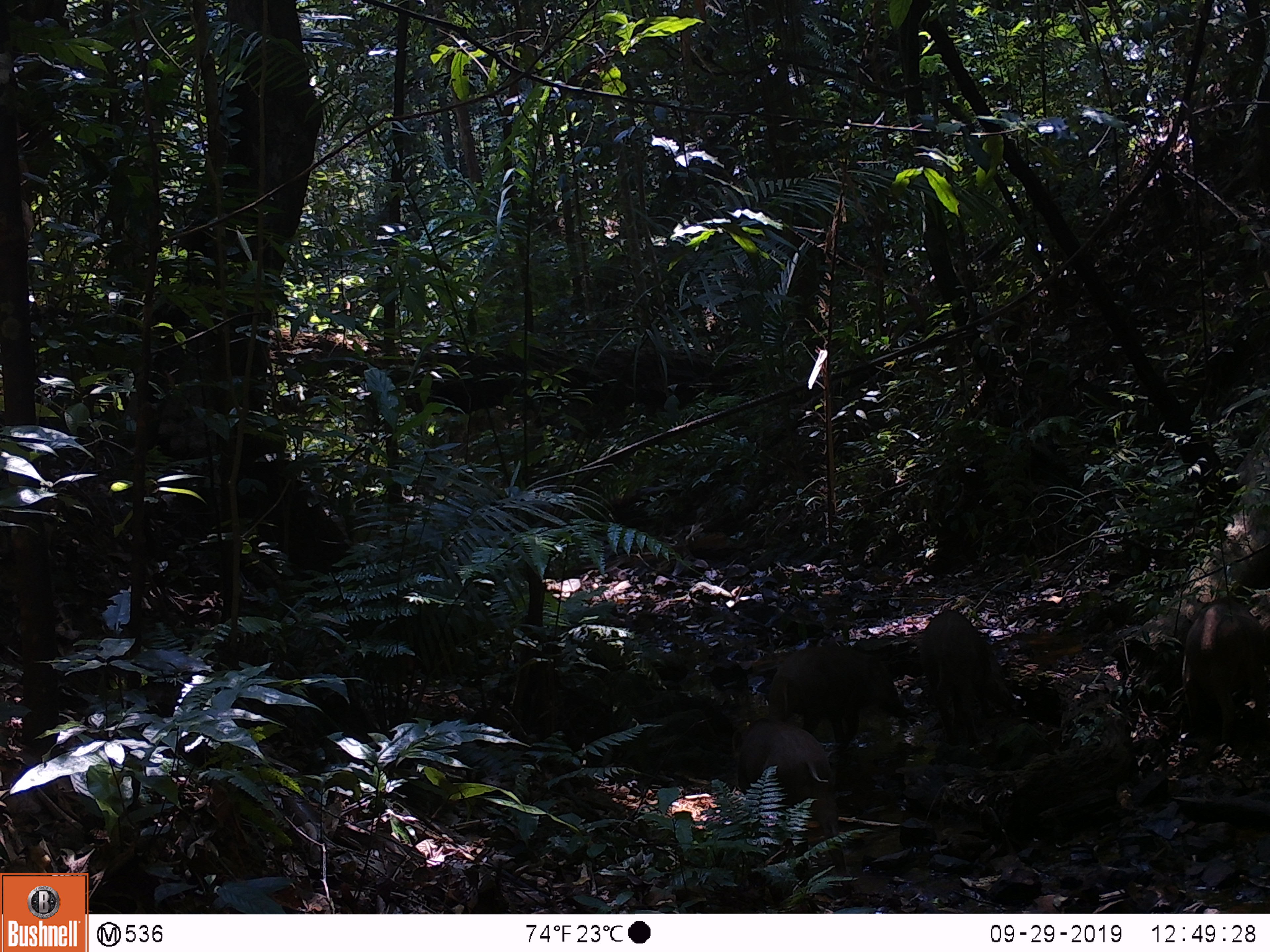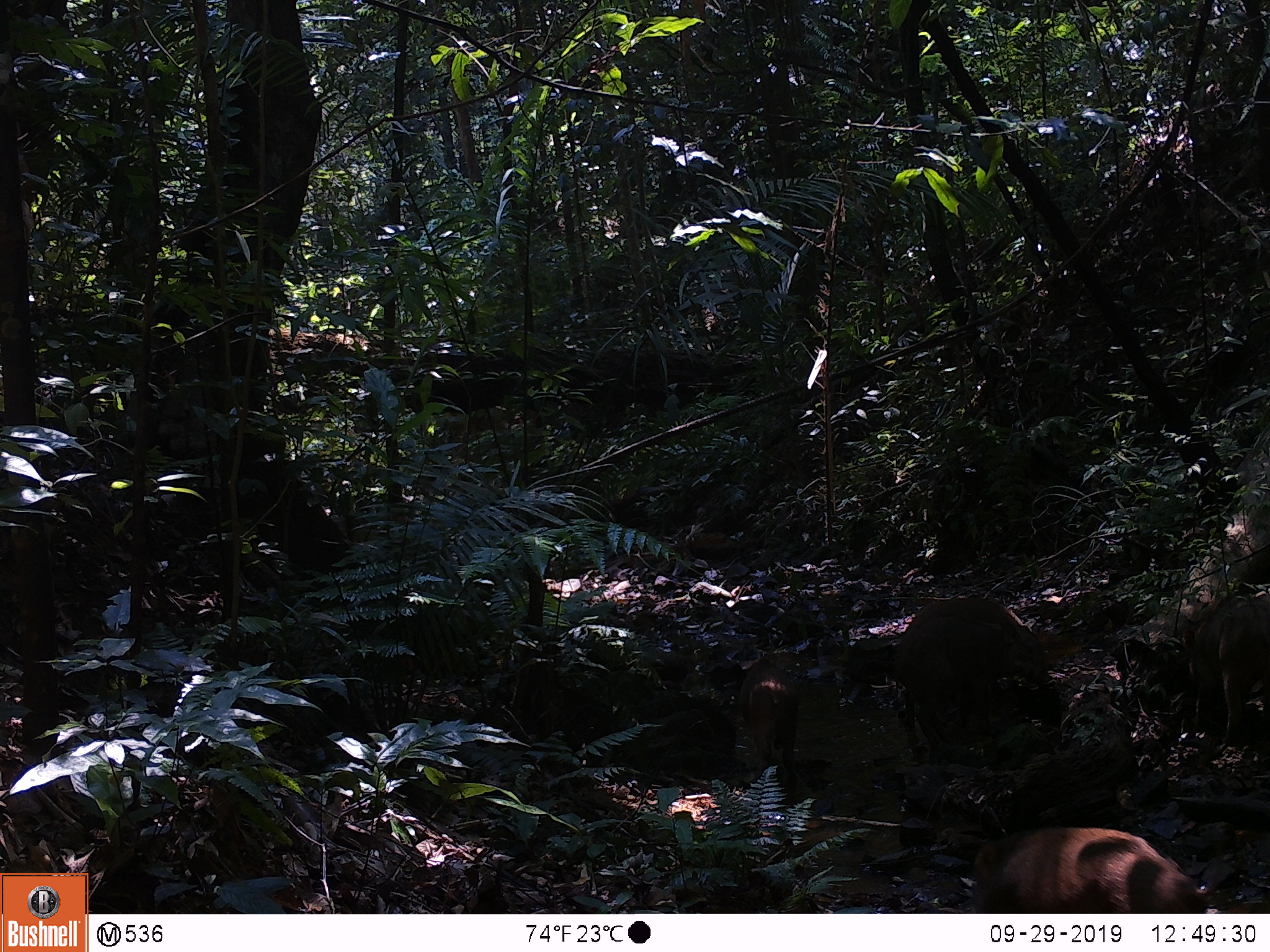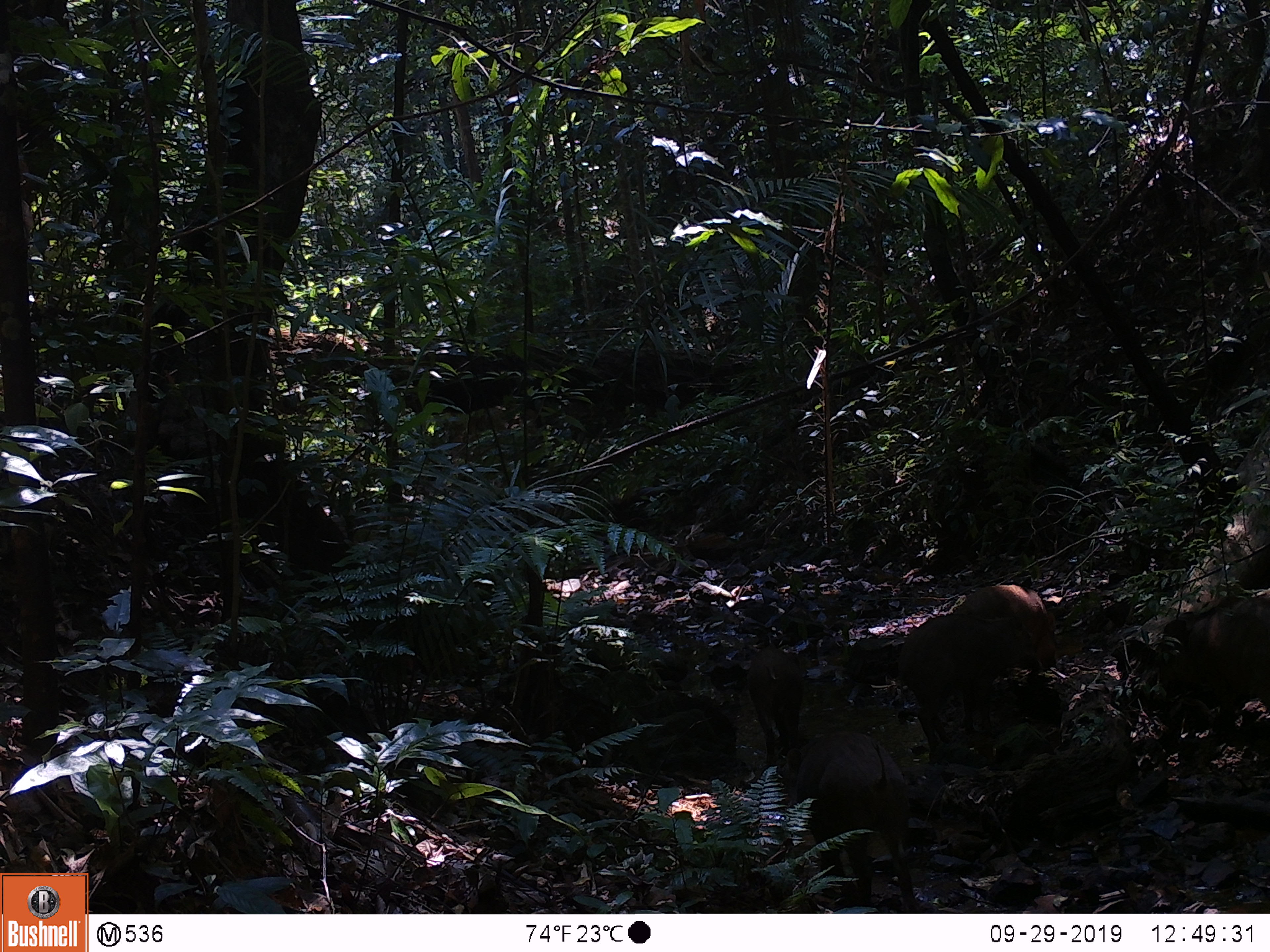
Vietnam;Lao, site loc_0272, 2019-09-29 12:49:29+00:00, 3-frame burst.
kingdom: Animalia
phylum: Chordata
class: Mammalia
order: Artiodactyla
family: Suidae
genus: Sus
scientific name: Sus scrofa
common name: eurasian wild pig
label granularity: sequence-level